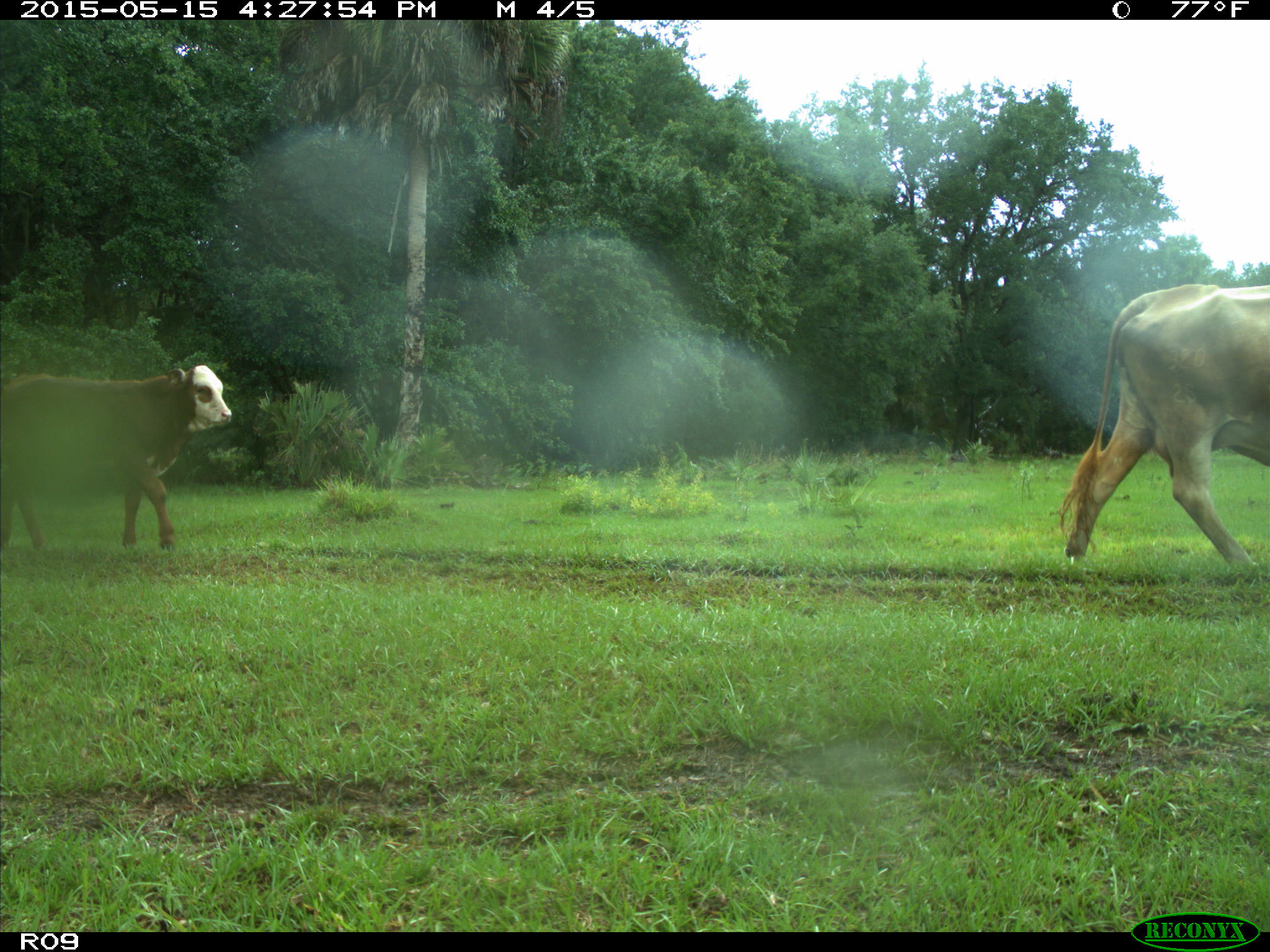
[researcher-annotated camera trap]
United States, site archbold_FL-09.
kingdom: Animalia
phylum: Chordata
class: Mammalia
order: Artiodactyla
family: Bovidae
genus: Bos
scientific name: Bos taurus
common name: domestic cow